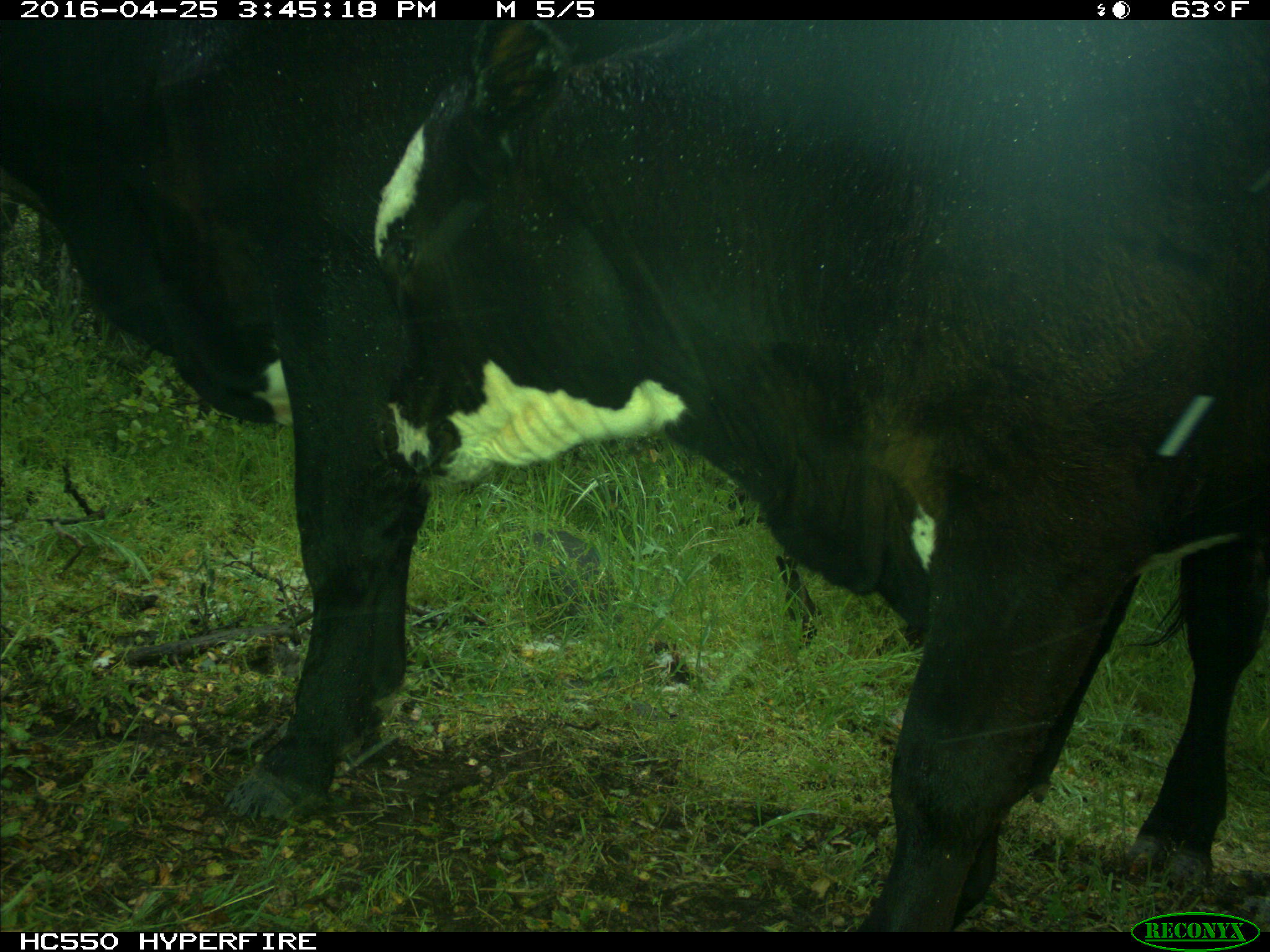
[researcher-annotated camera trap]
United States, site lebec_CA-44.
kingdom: Animalia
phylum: Chordata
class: Mammalia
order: Artiodactyla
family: Bovidae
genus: Bos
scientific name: Bos taurus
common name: domestic cow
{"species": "Bos taurus (domestic cow)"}